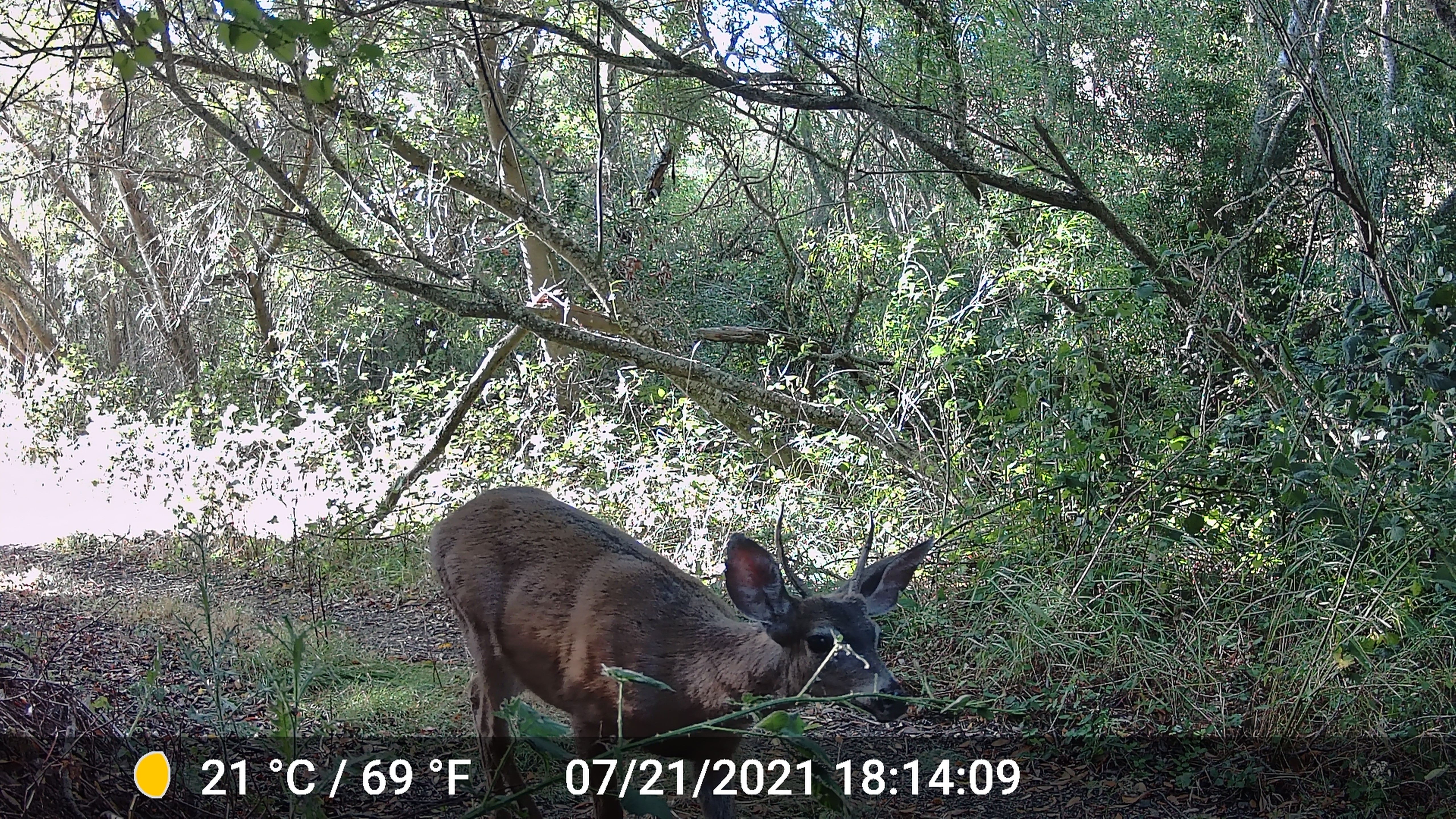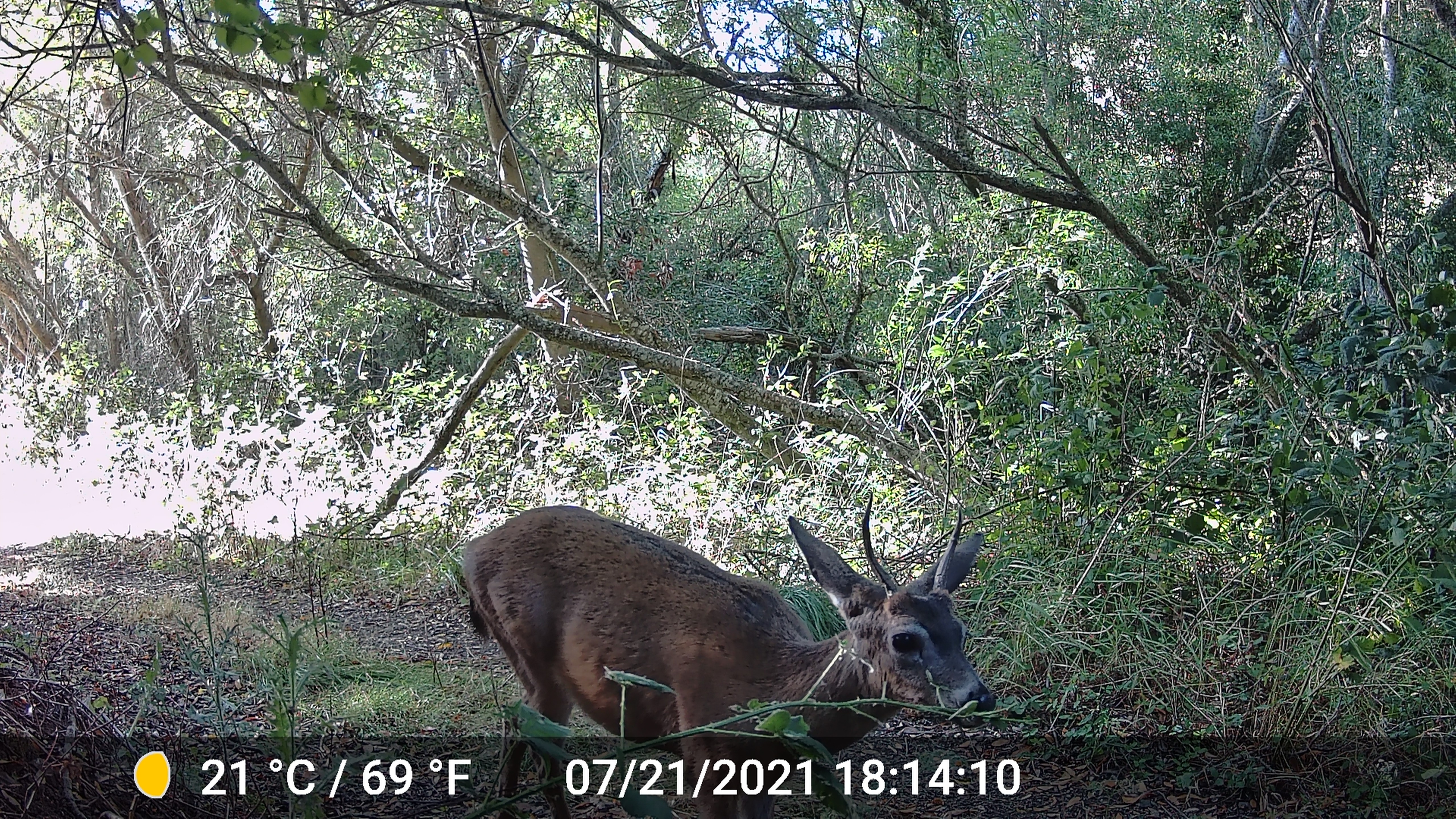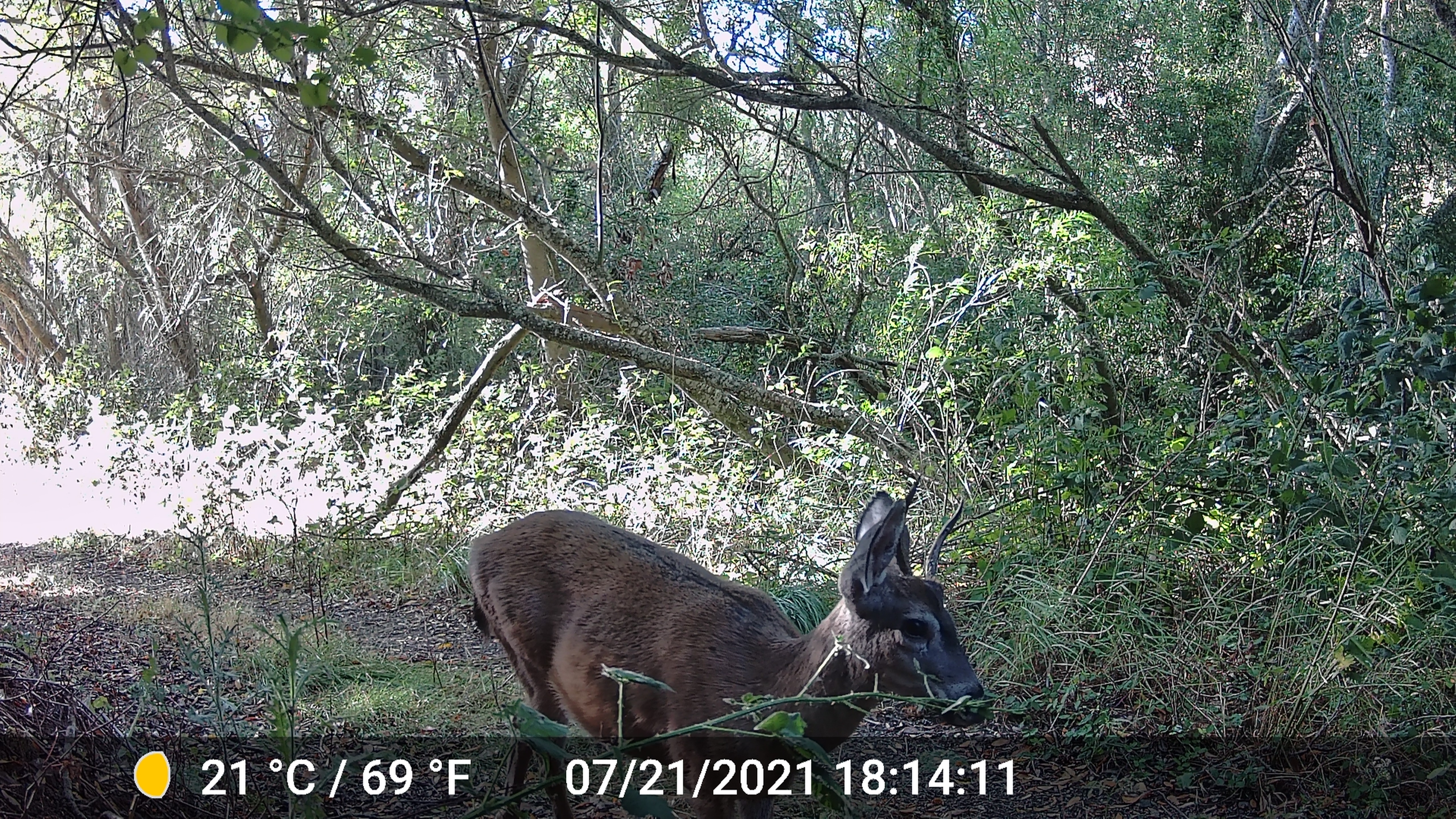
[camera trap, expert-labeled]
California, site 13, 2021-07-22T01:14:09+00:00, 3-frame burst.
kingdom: Animalia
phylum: Chordata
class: Mammalia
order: Artiodactyla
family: Cervidae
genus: Odocoileus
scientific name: Odocoileus hemionus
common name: mule deer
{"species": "mule deer (Odocoileus hemionus)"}